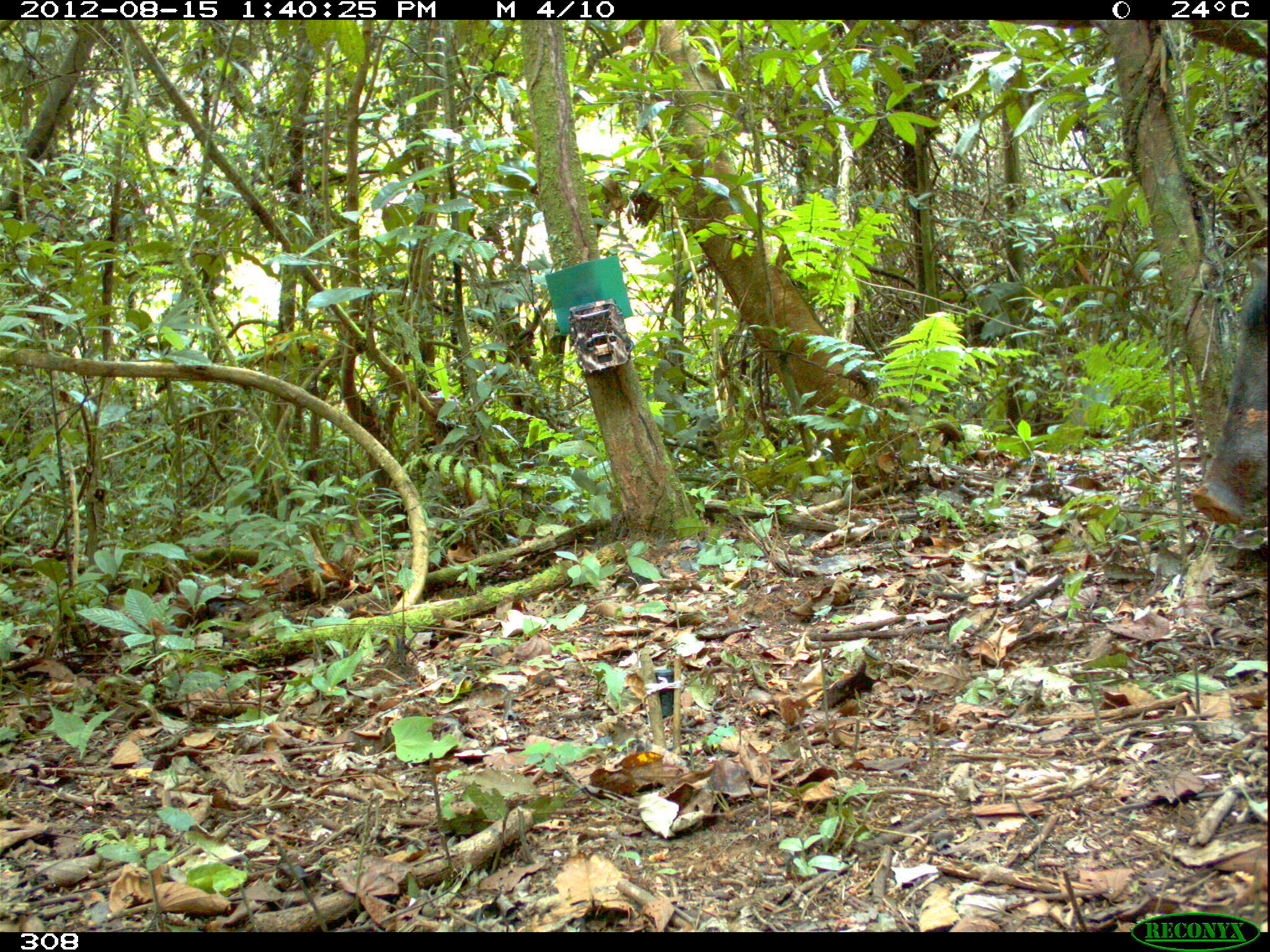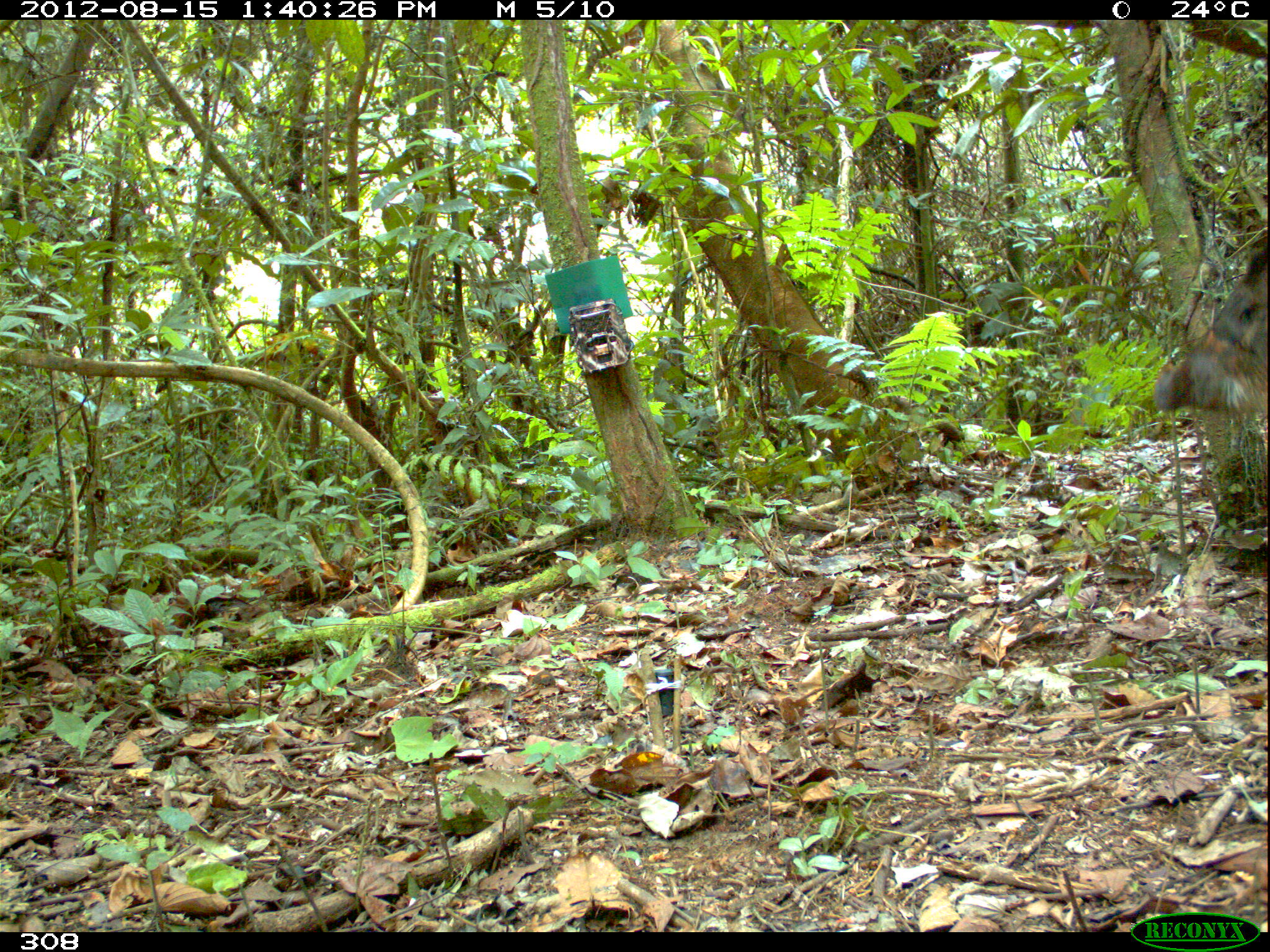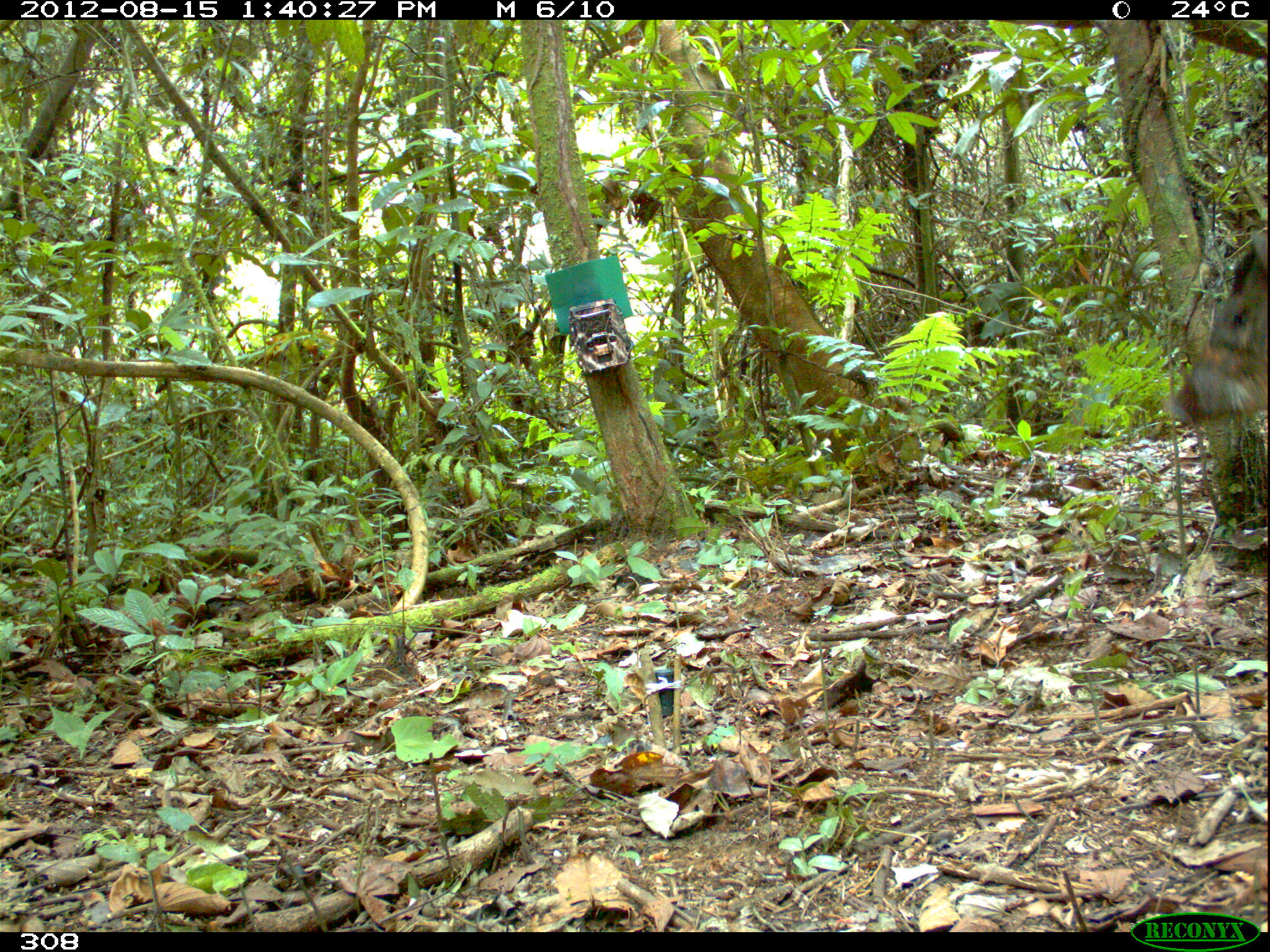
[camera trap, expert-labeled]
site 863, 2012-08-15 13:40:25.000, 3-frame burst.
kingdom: Animalia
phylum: Chordata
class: Mammalia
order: Artiodactyla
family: Tayassuidae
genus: Tayassu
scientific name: Tayassu pecari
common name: white-lipped peccary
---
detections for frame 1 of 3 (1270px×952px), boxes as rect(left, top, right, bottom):
tayassu pecari: rect(1191, 257, 1270, 523)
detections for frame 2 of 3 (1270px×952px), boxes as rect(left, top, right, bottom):
tayassu pecari: rect(1148, 223, 1267, 416)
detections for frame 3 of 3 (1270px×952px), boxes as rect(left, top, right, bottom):
tayassu pecari: rect(1171, 229, 1267, 424)